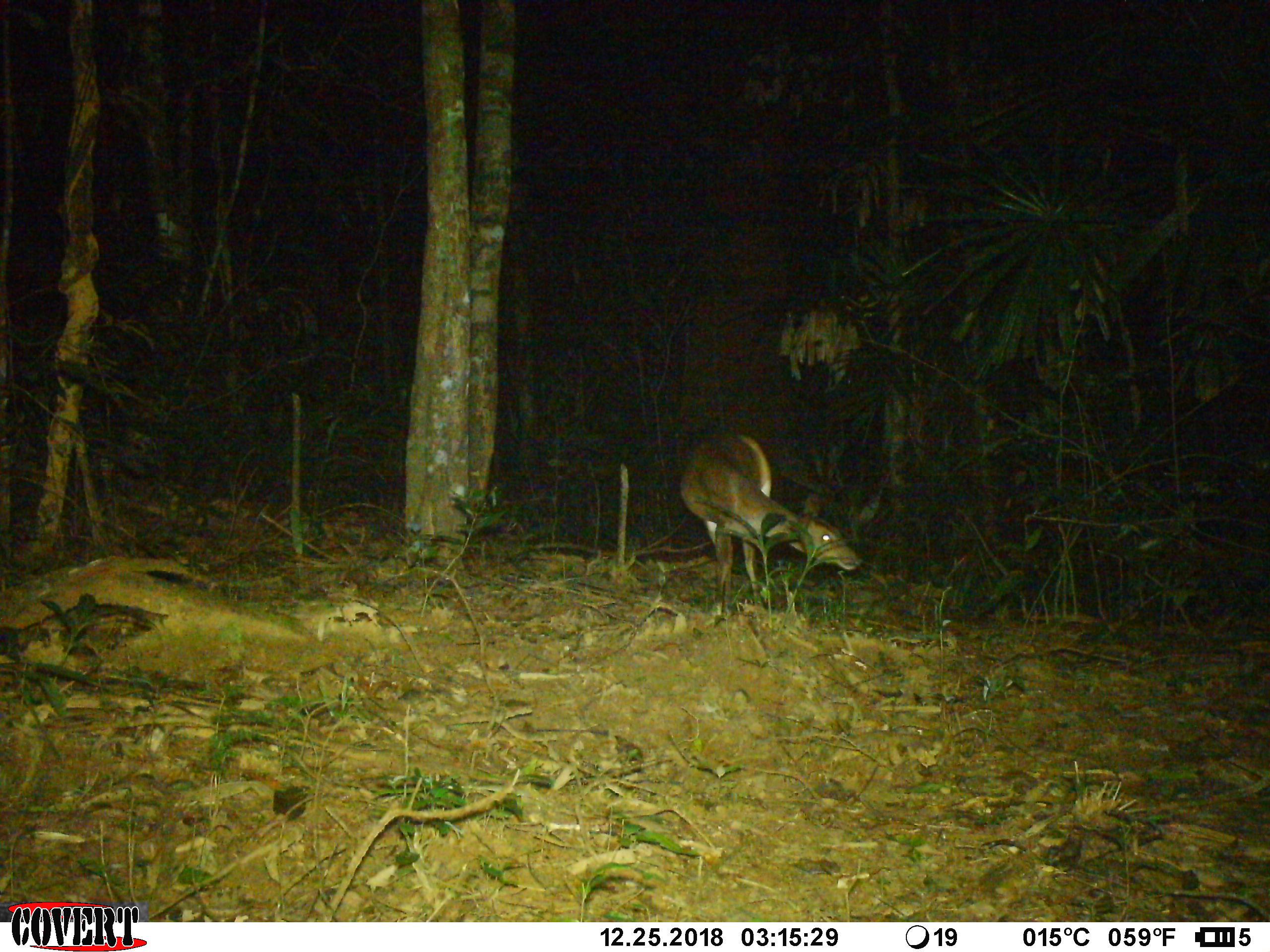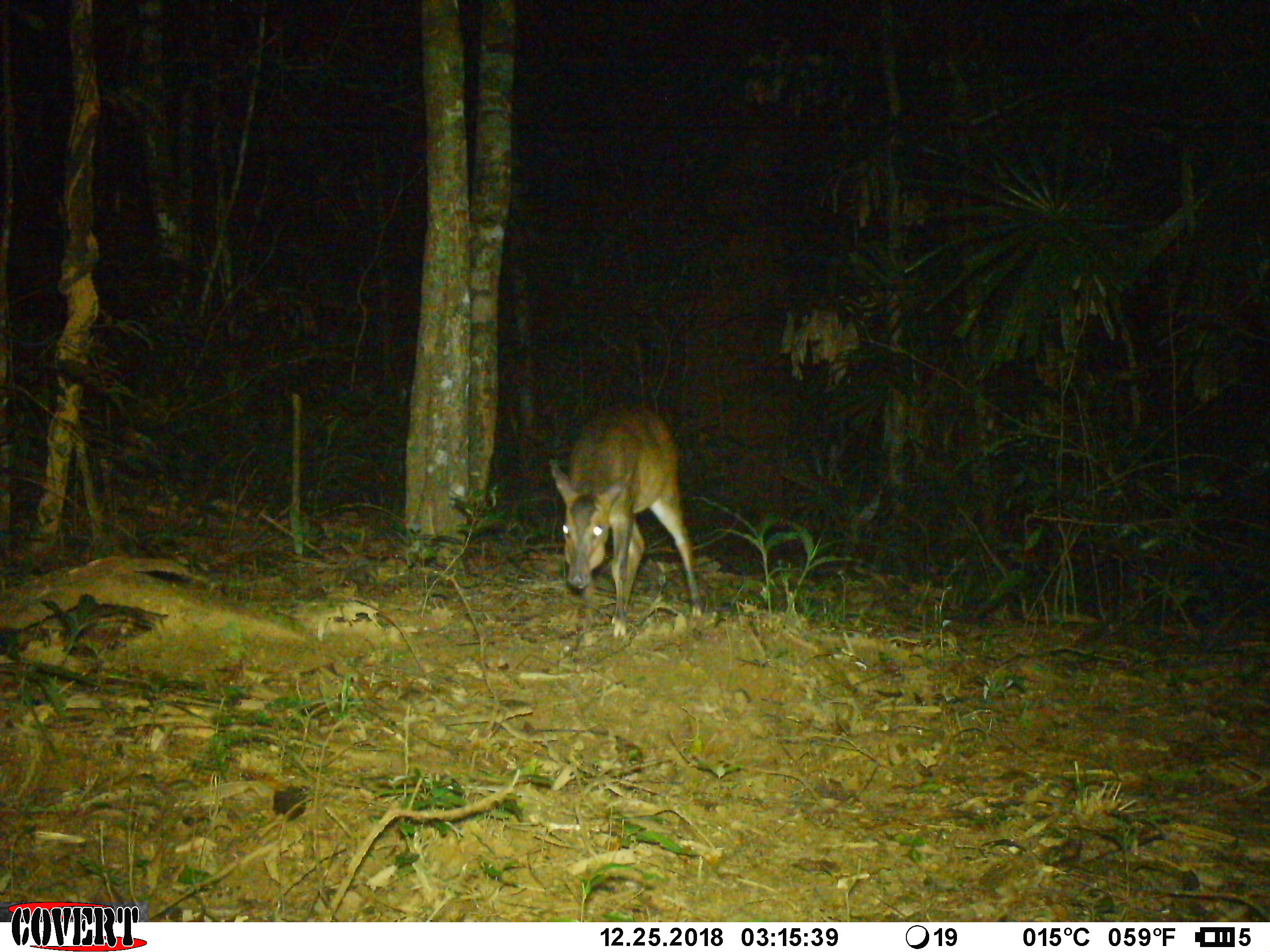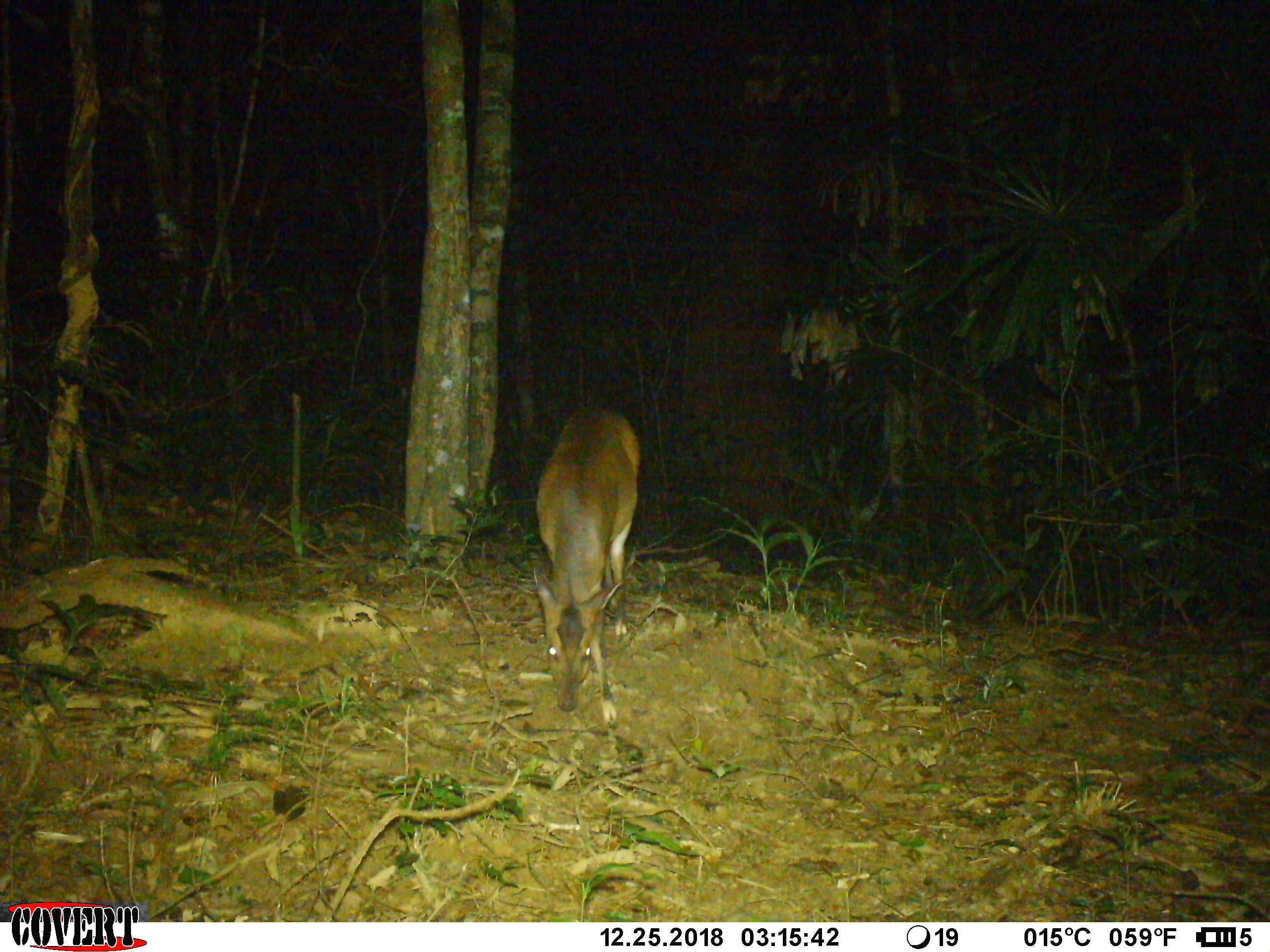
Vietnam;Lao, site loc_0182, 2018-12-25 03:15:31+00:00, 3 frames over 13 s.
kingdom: Animalia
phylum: Chordata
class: Mammalia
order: Artiodactyla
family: Cervidae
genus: Muntiacus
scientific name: Muntiacus vuquangensis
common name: large-antlered muntjac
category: large antlered muntjac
Large antlered muntjac (large-antlered muntjac) (Muntiacus vuquangensis). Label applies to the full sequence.